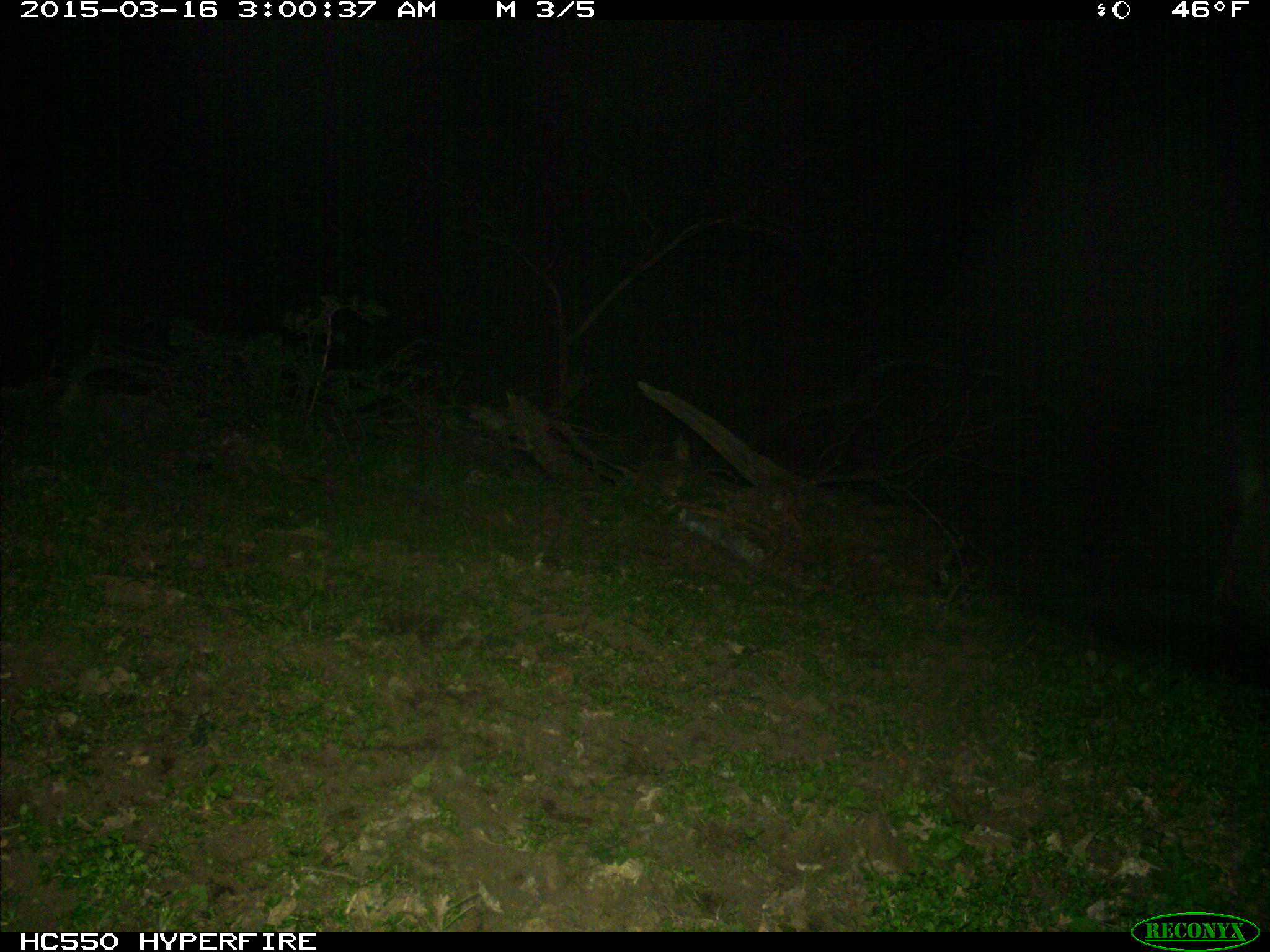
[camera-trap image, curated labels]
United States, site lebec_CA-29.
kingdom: Animalia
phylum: Chordata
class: Mammalia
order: Artiodactyla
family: Suidae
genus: Sus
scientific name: Sus scrofa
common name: wild boar